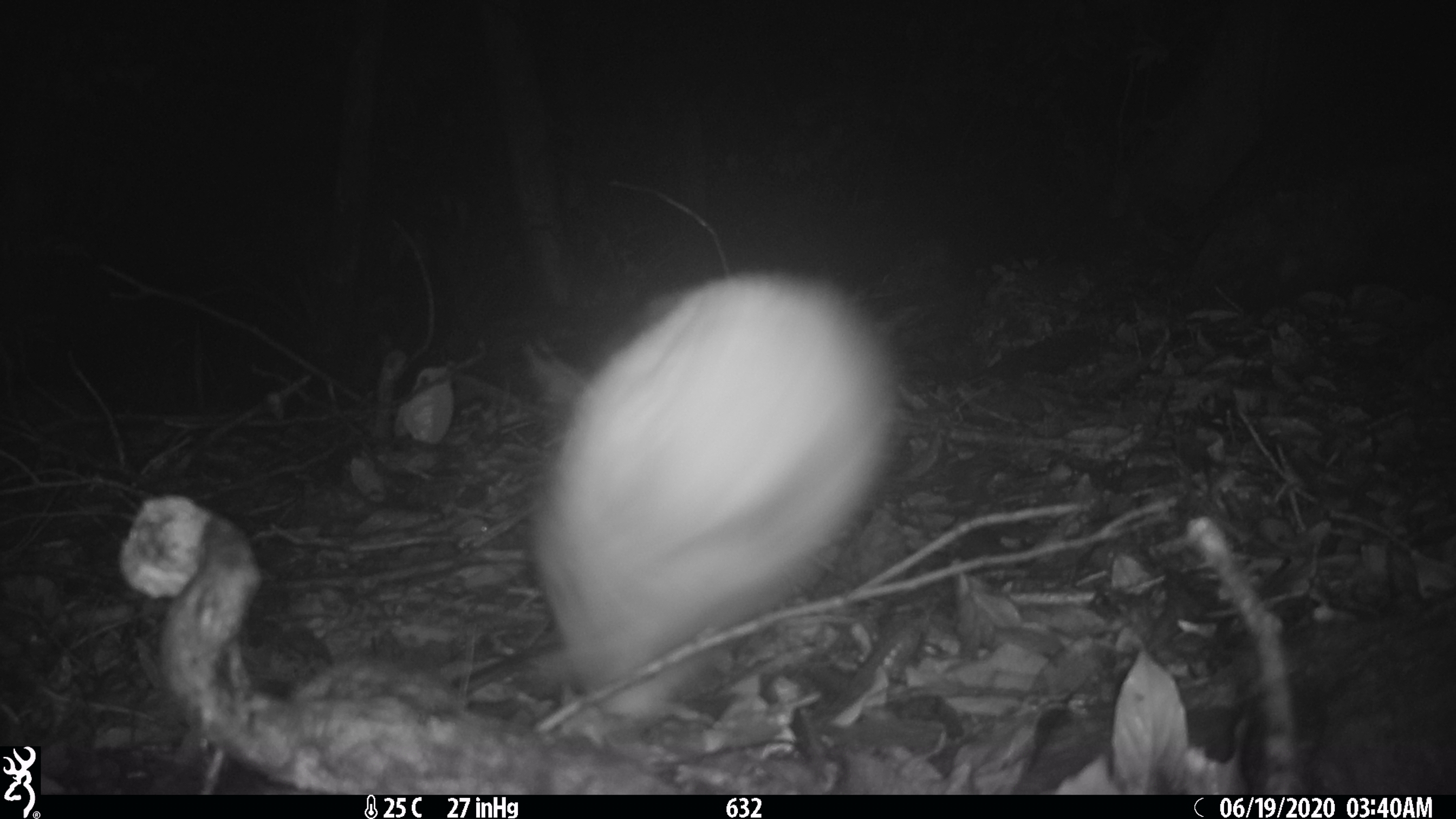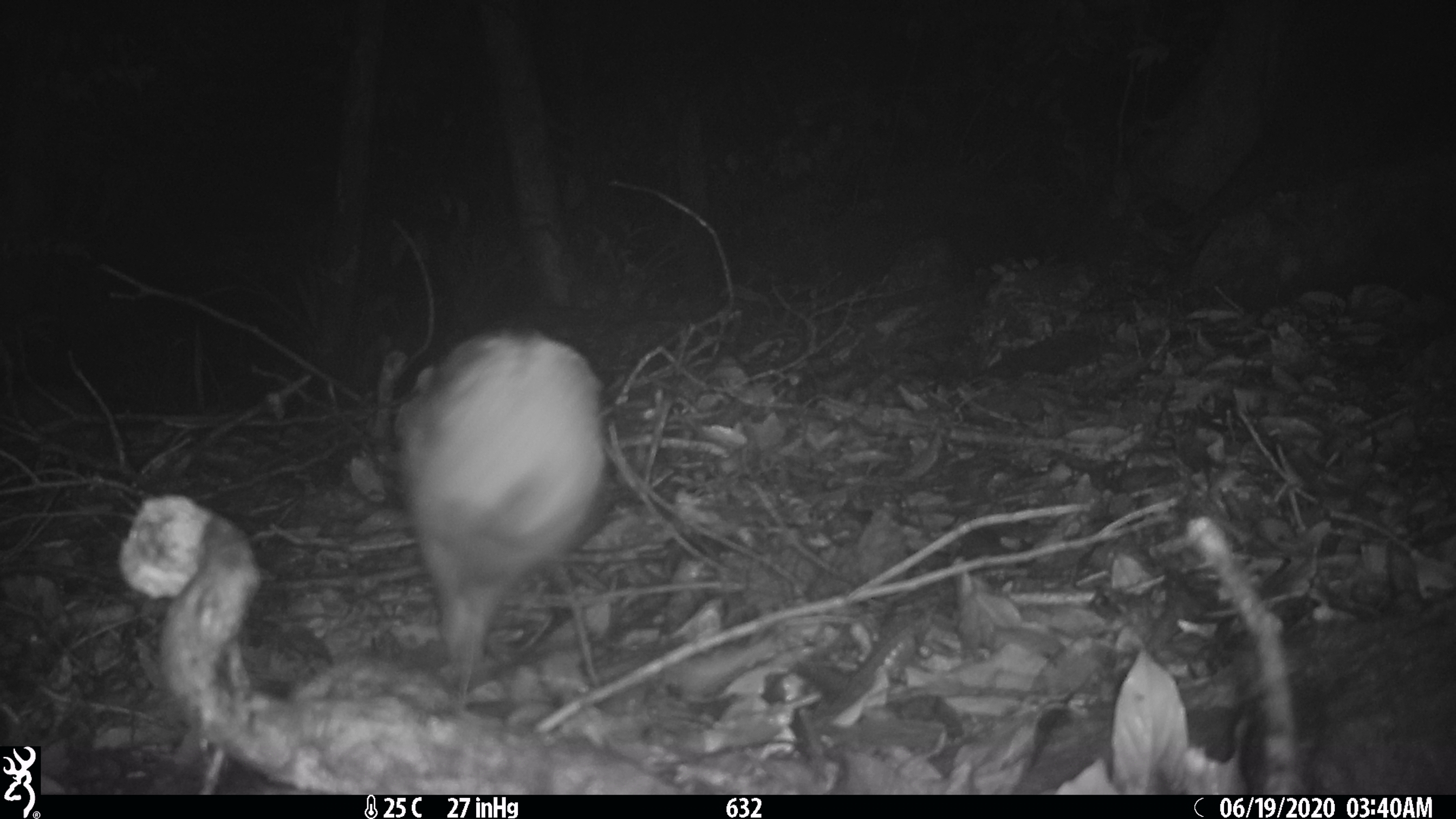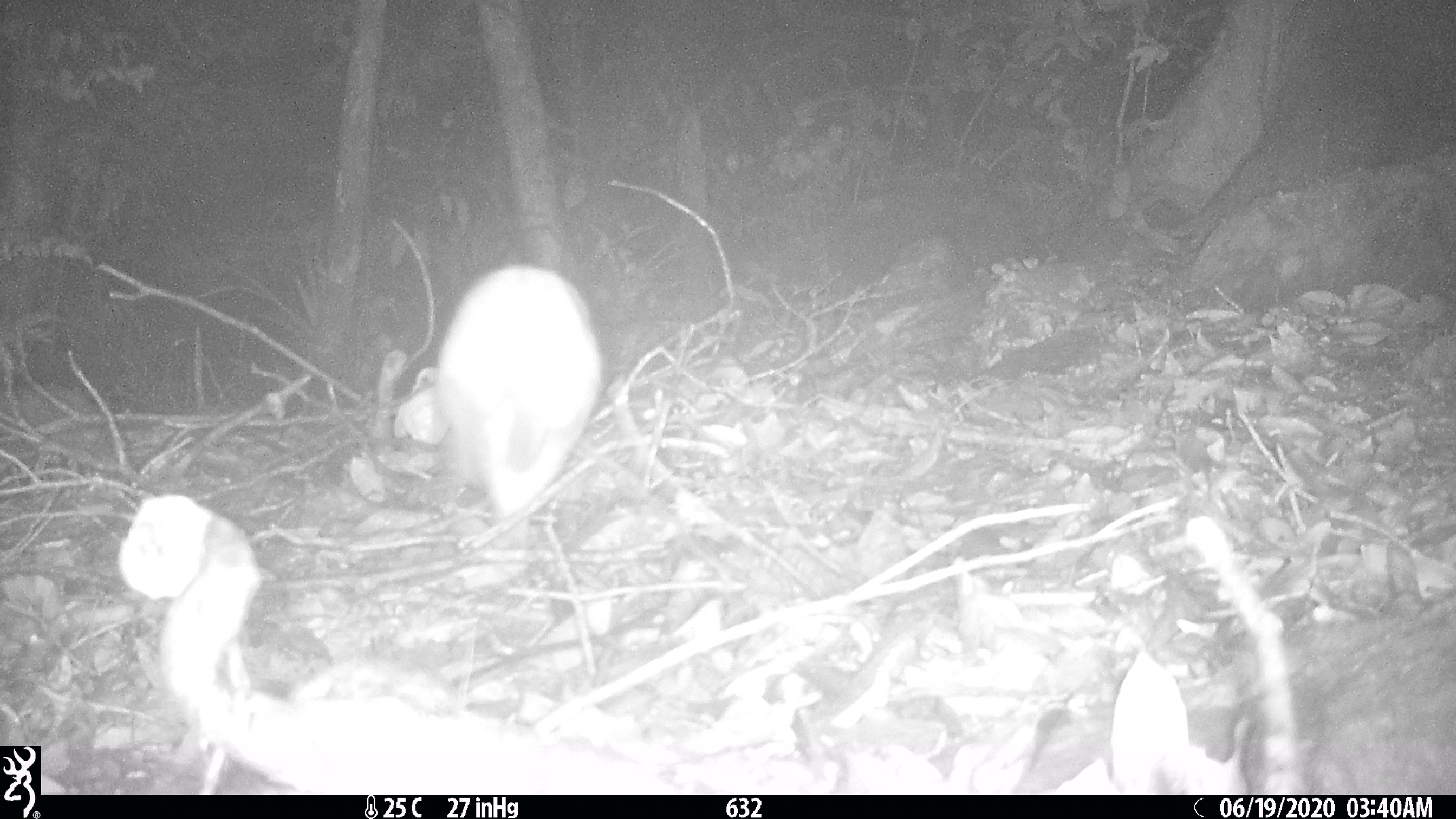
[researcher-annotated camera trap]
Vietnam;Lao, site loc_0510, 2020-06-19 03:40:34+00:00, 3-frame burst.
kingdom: Animalia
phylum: Chordata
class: Mammalia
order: Lagomorpha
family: Leporidae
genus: Nesolagus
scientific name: Nesolagus timminsi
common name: annamite striped rabbit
Annamite striped rabbit (Nesolagus timminsi). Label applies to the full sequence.